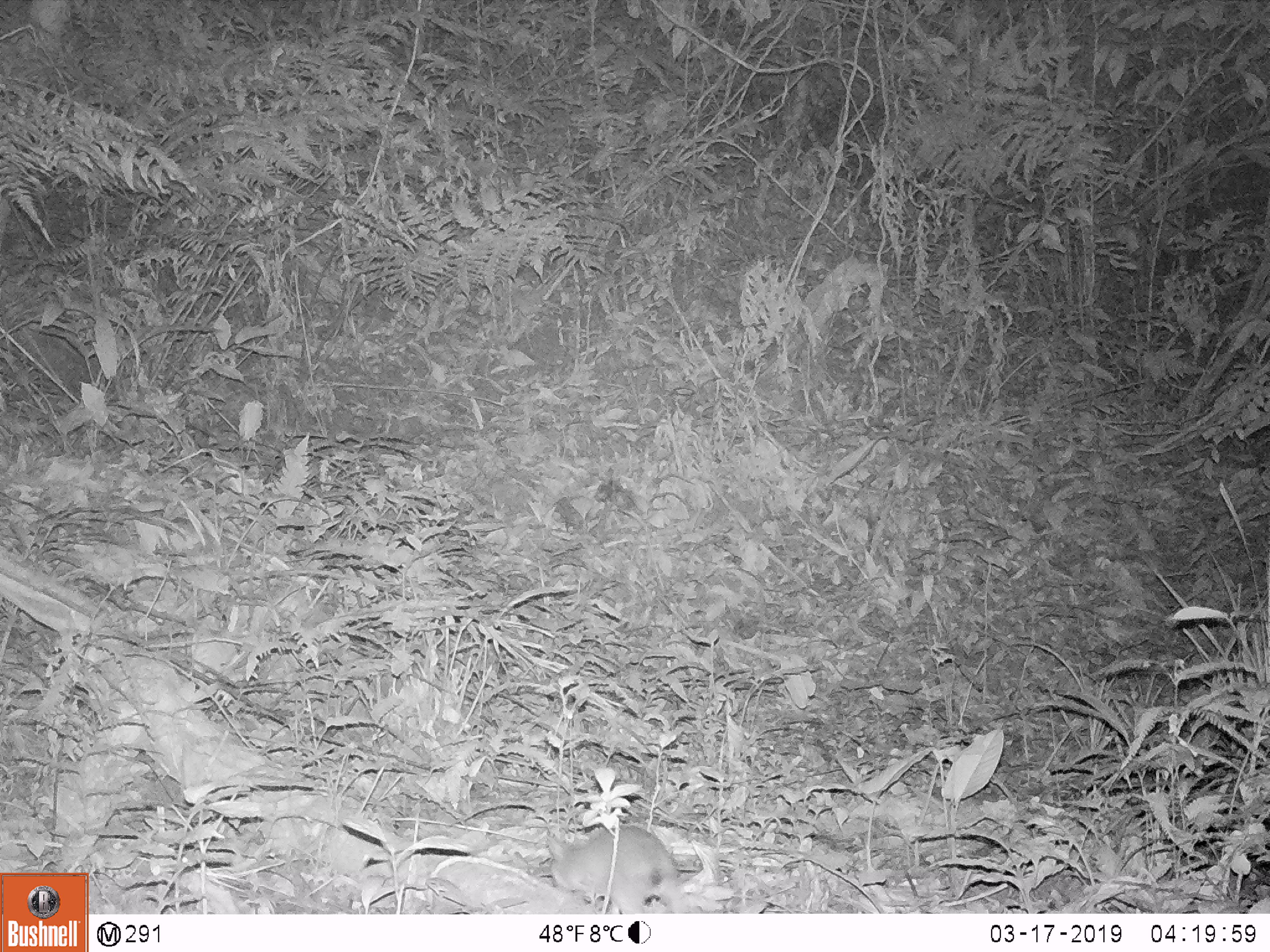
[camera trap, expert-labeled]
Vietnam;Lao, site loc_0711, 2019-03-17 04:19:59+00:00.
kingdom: Animalia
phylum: Chordata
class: Mammalia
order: Carnivora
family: Mustelidae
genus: Melogale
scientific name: Melogale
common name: ferret badger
Ferret badger (Melogale). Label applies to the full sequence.